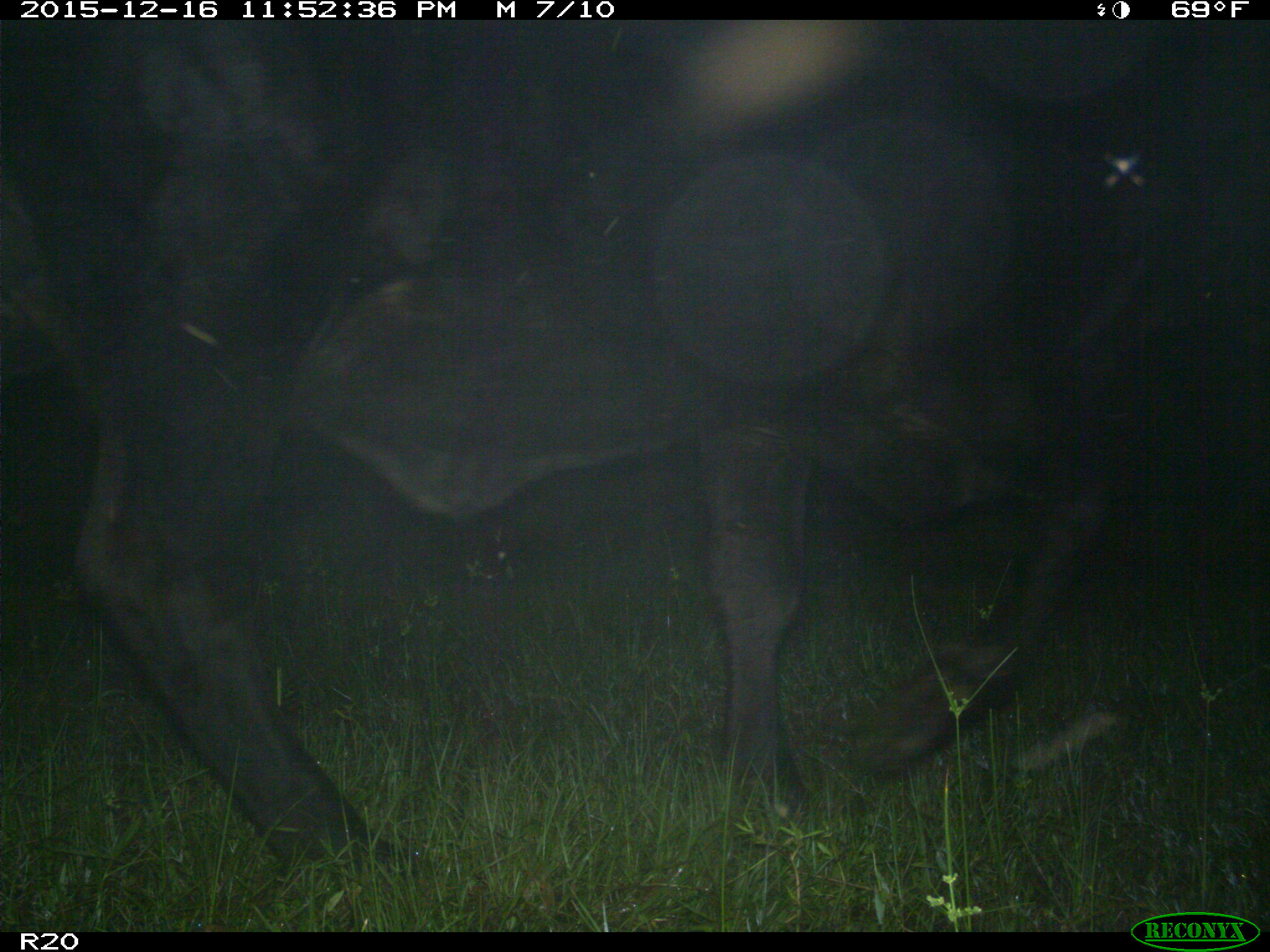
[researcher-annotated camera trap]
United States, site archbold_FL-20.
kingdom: Animalia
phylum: Chordata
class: Mammalia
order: Artiodactyla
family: Bovidae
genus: Bos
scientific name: Bos taurus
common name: domestic cow